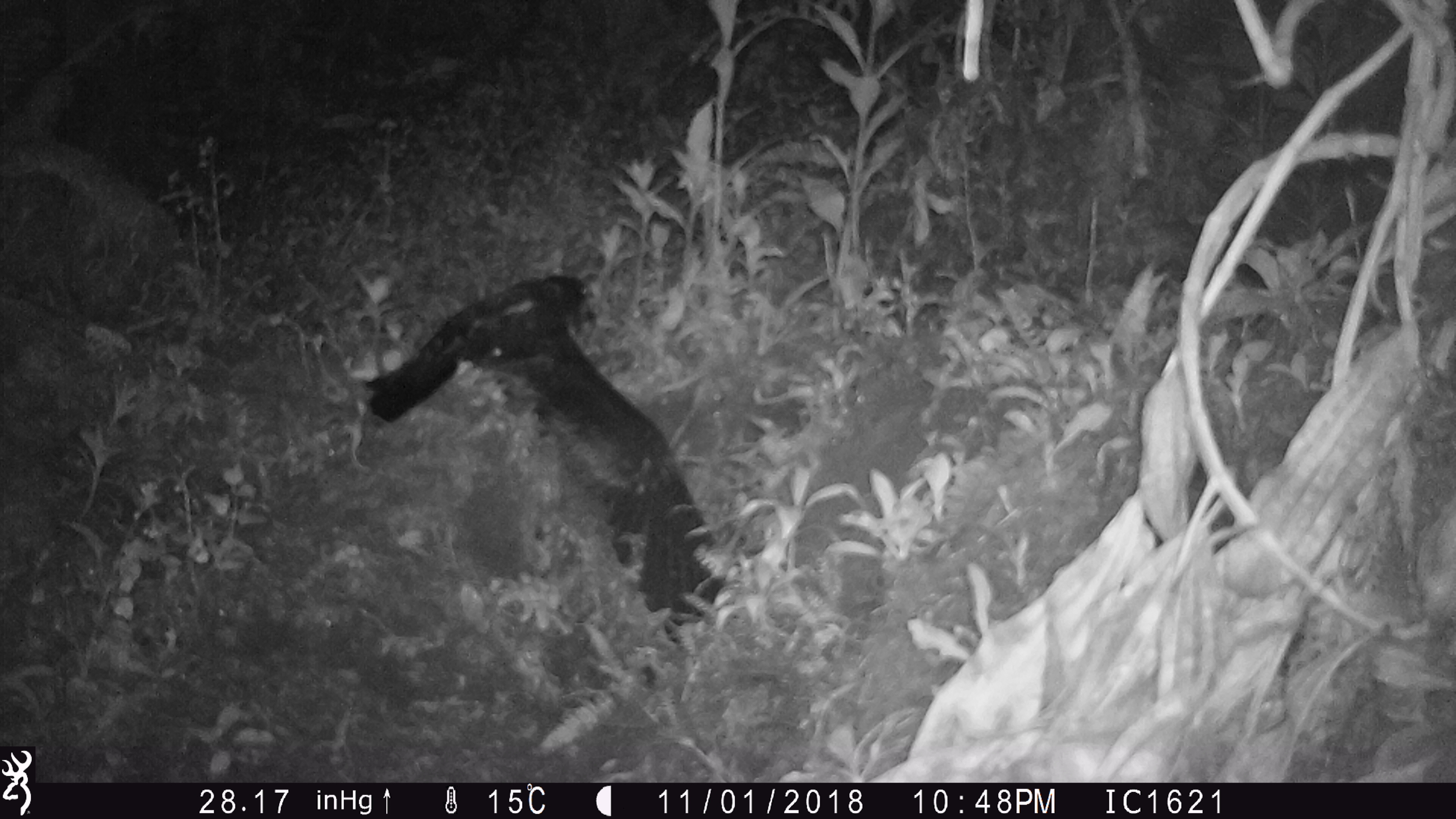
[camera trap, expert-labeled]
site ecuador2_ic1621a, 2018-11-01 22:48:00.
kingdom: Animalia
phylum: Chordata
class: Aves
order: Procellariiformes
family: Procellariidae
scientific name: Procellariidae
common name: petrel chick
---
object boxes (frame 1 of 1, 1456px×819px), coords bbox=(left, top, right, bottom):
petrel chick: bbox=(352, 268, 735, 645)